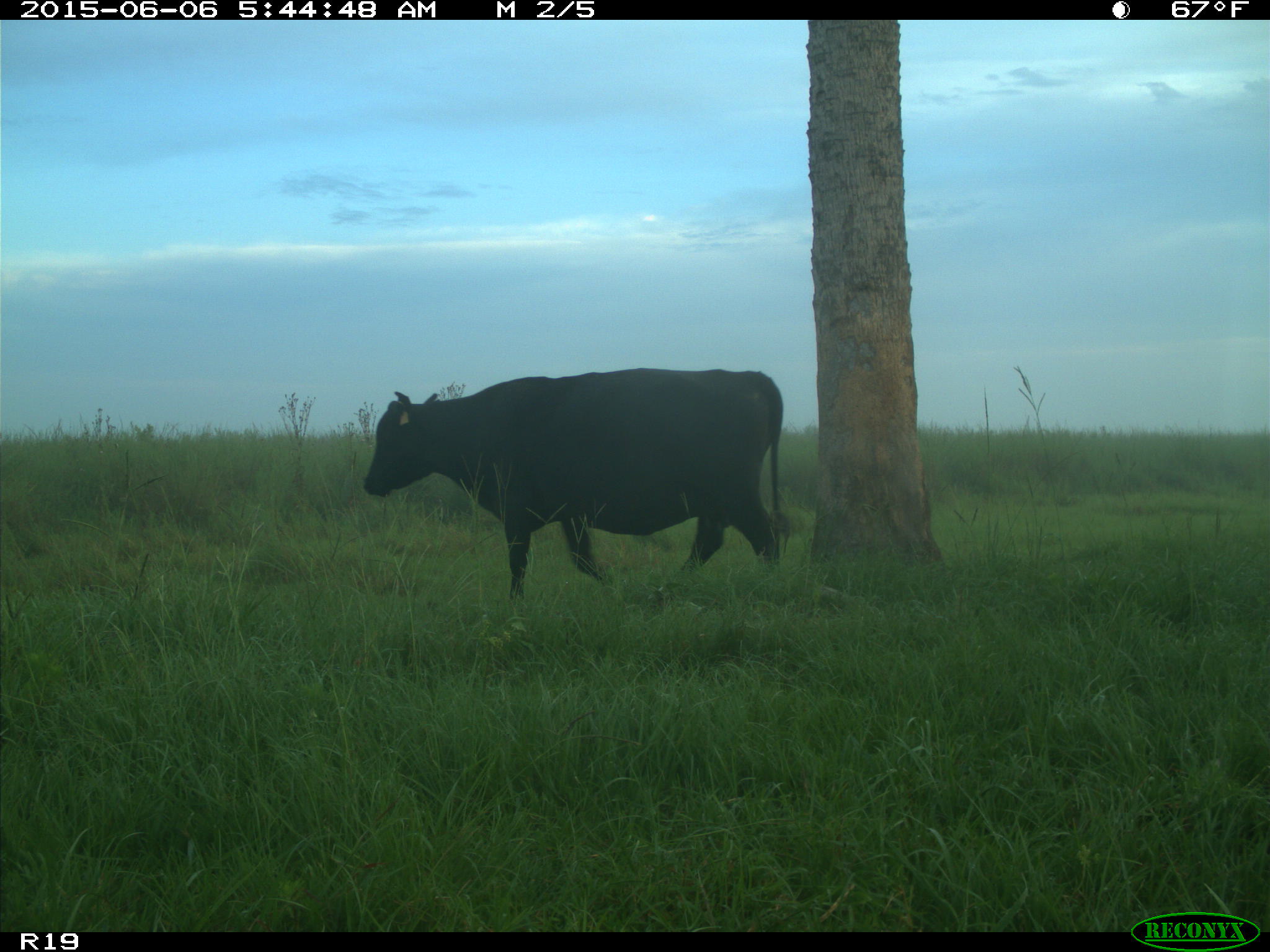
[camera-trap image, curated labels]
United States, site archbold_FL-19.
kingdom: Animalia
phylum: Chordata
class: Mammalia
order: Artiodactyla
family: Bovidae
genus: Bos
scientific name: Bos taurus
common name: domestic cow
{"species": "Bos taurus (domestic cow)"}